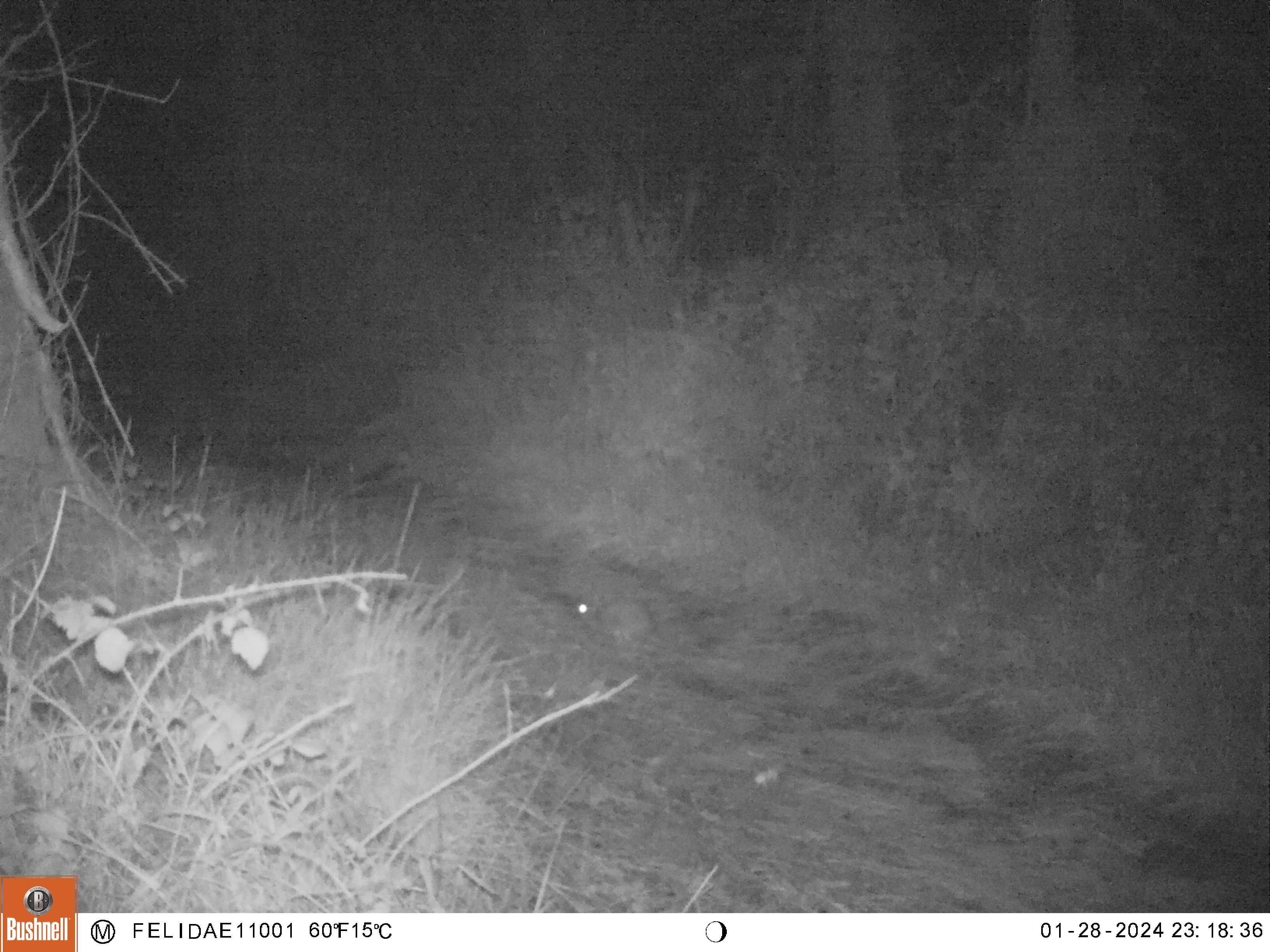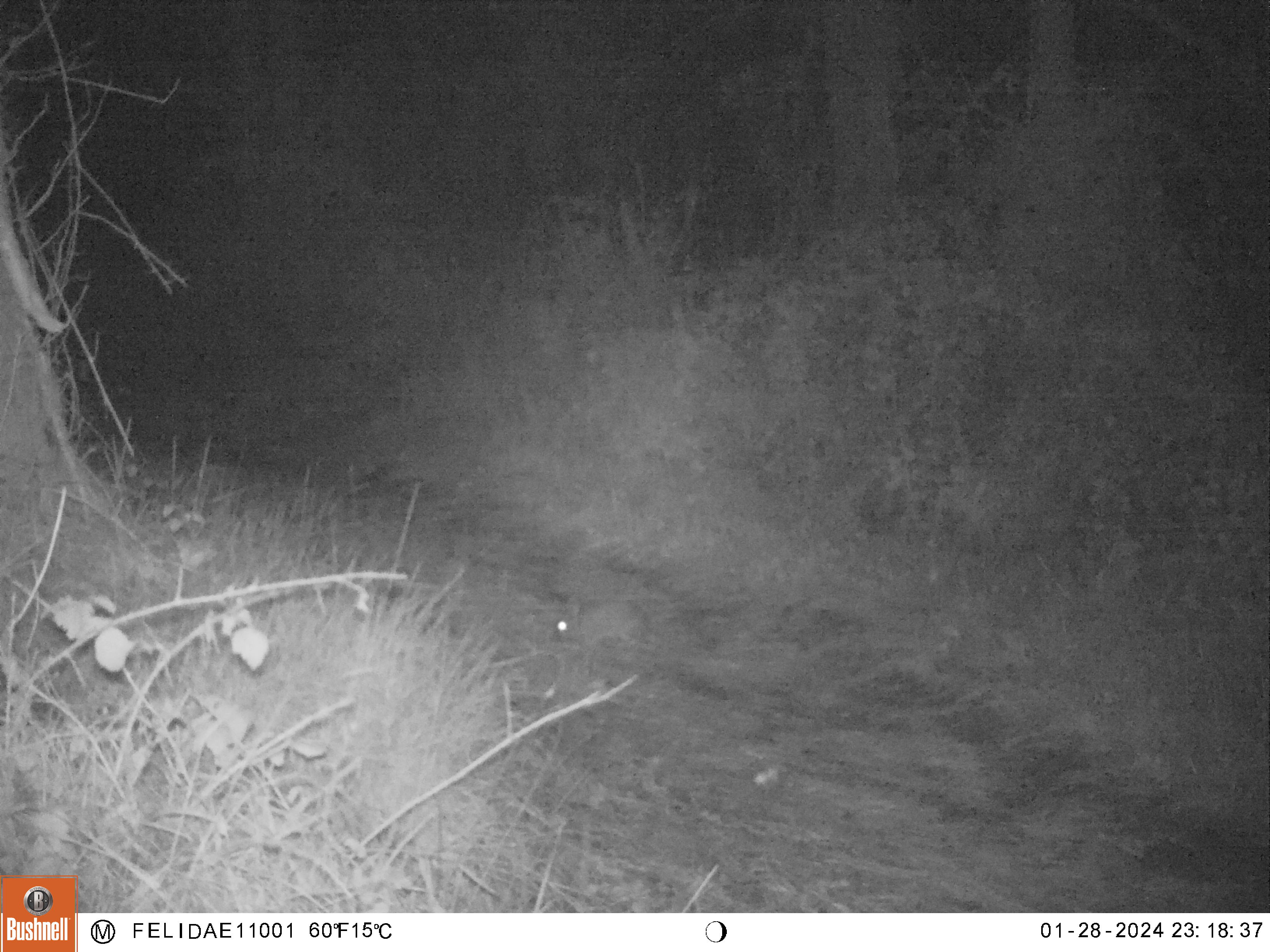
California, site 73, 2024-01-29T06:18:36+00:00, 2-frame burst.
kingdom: Animalia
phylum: Chordata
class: Mammalia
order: Lagomorpha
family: Leporidae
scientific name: Leporidae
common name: rabbit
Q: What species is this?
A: Rabbit (Leporidae).